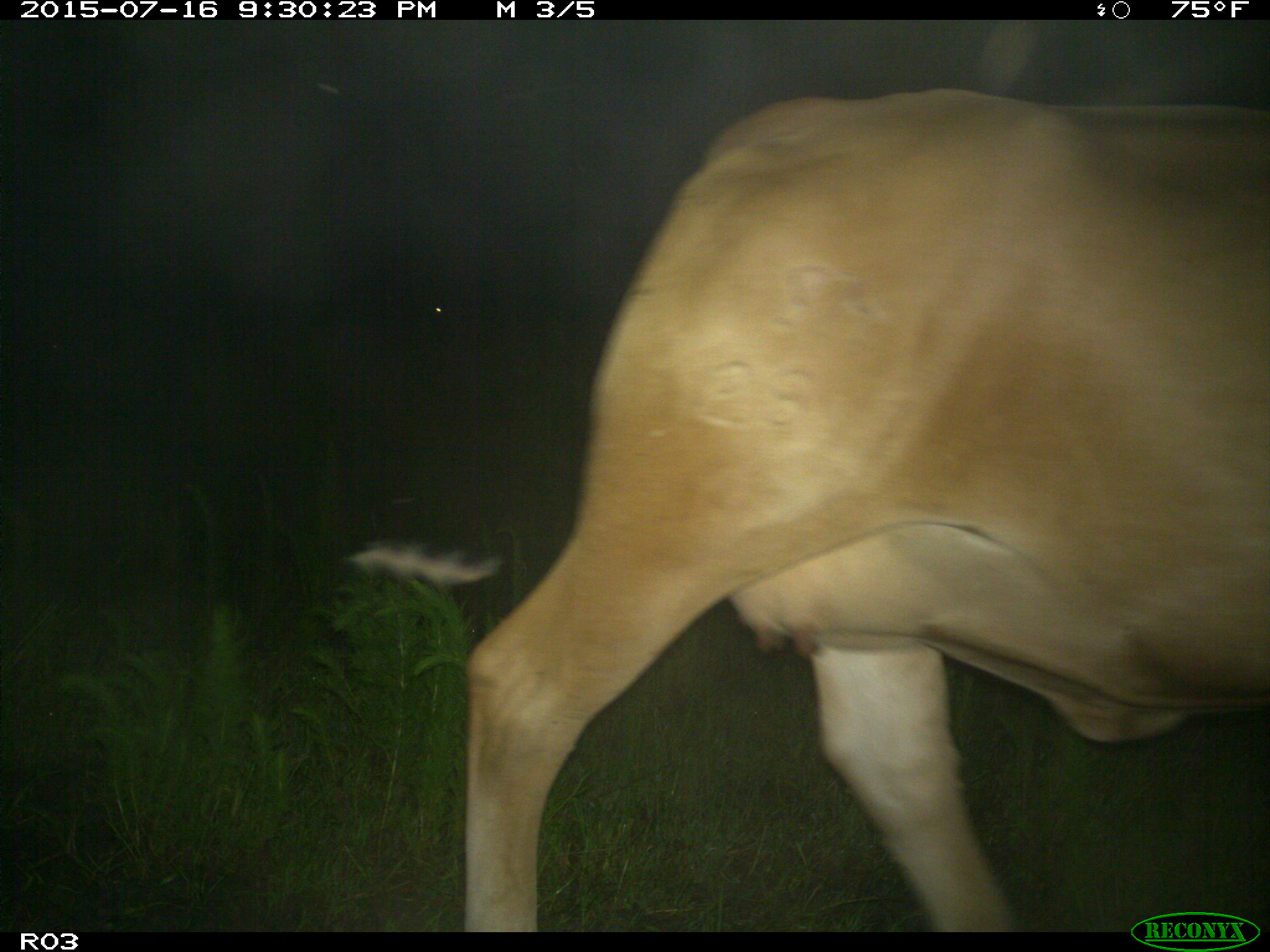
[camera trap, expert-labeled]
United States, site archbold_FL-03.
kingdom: Animalia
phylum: Chordata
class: Mammalia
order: Artiodactyla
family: Bovidae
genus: Bos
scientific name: Bos taurus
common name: domestic cow